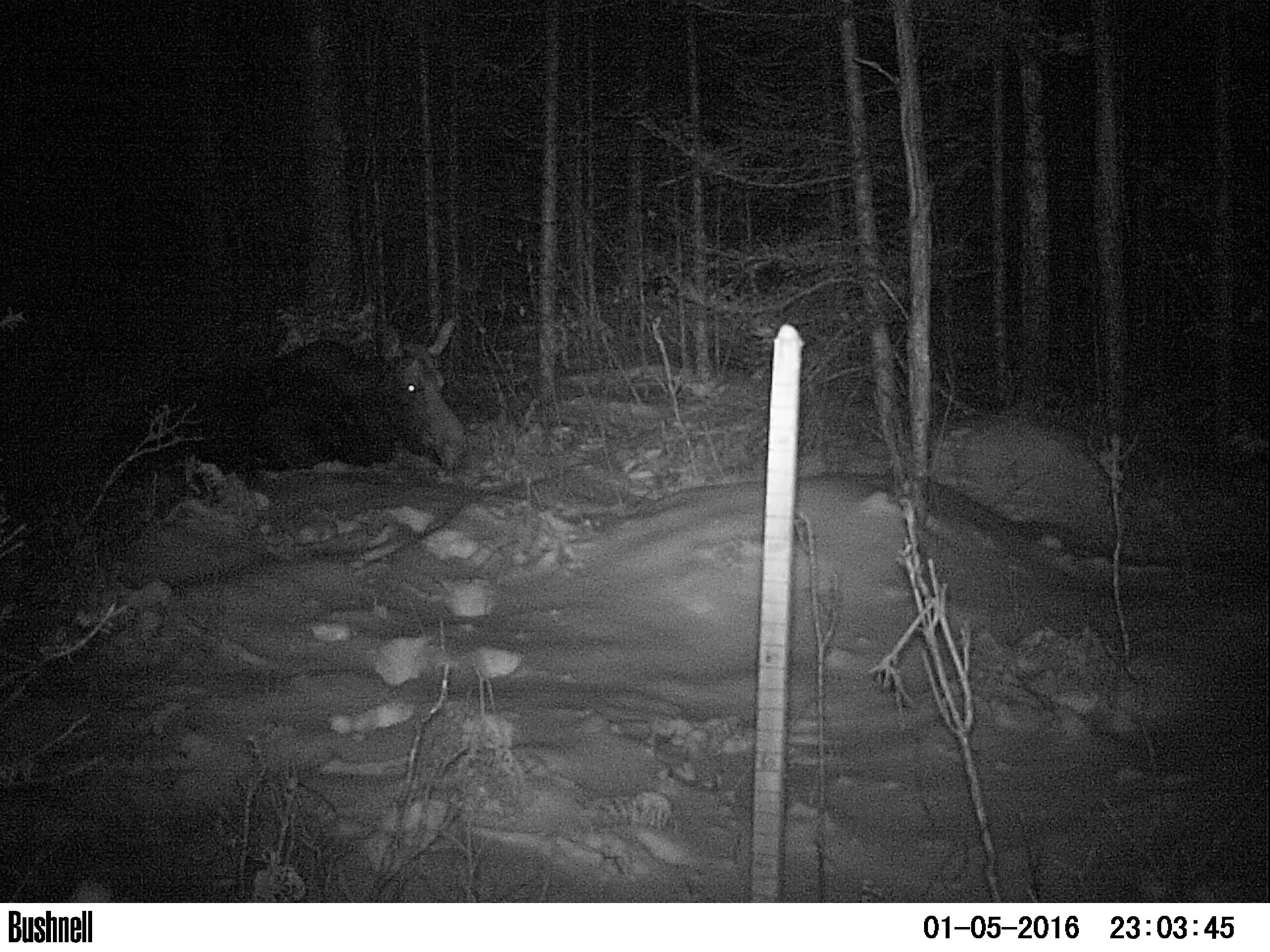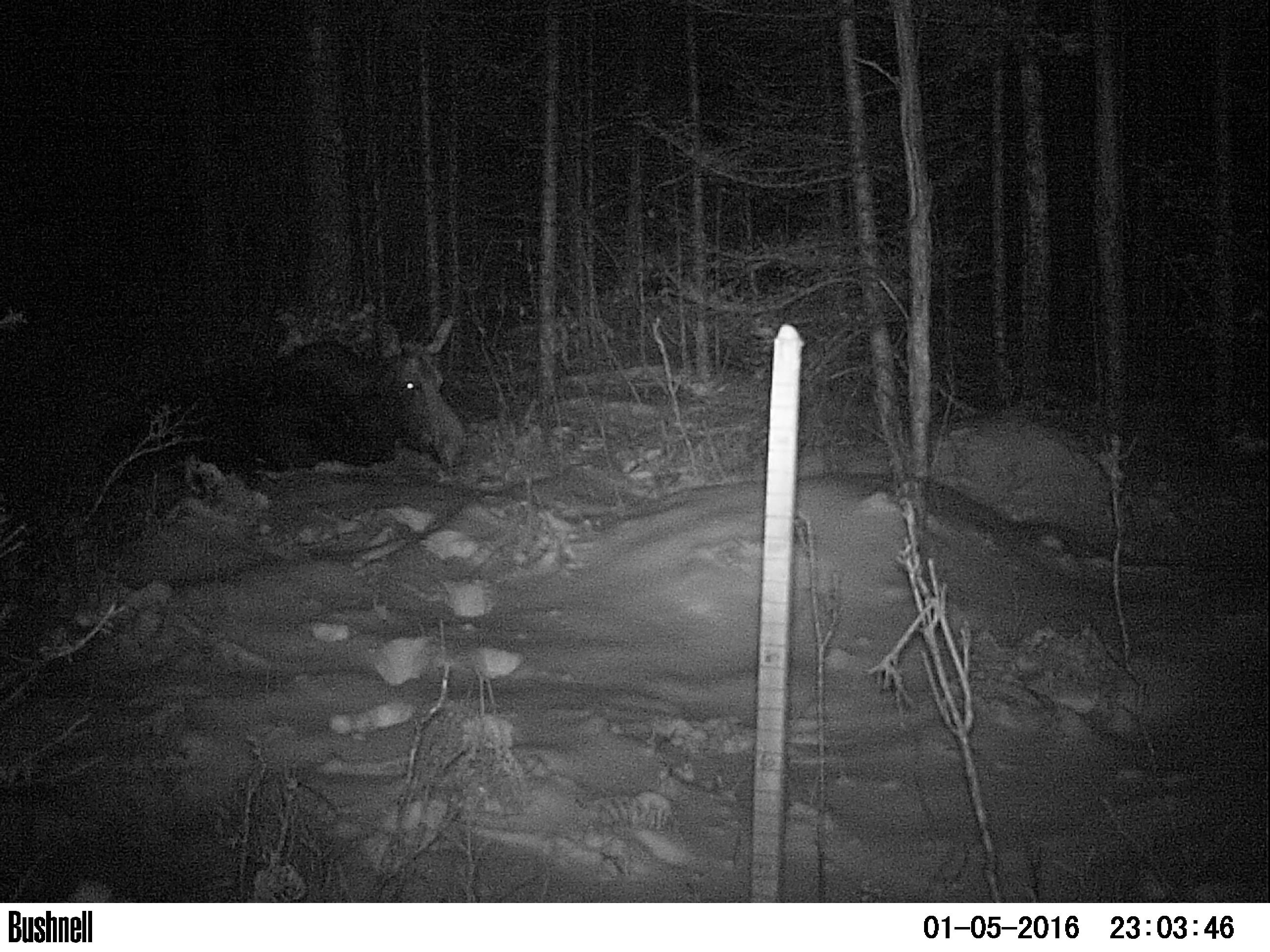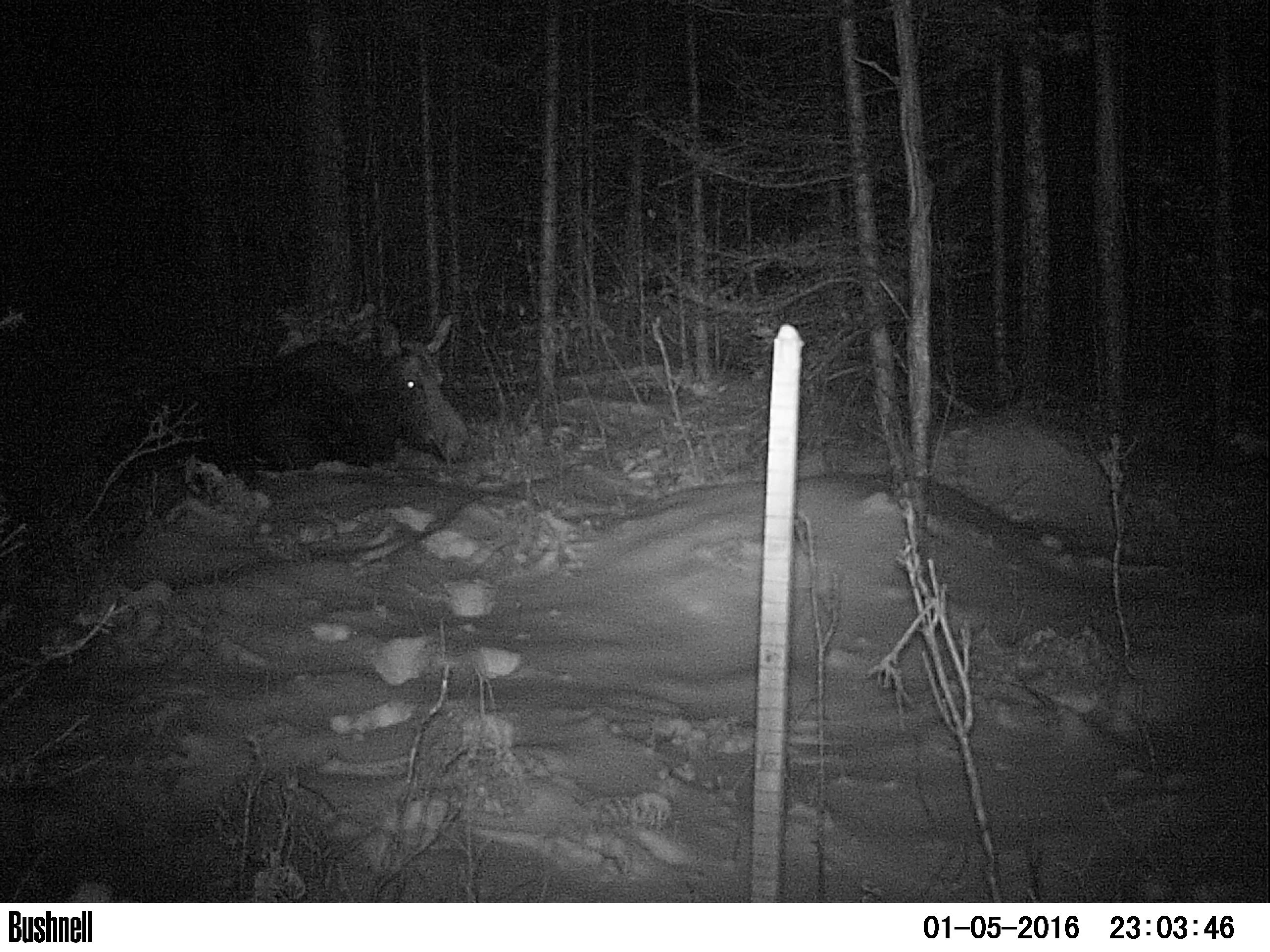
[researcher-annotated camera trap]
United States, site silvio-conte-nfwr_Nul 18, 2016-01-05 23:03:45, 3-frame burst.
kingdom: Animalia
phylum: Chordata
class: Mammalia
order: Artiodactyla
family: Cervidae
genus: Alces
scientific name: Alces alces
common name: moose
Moose (Alces alces).